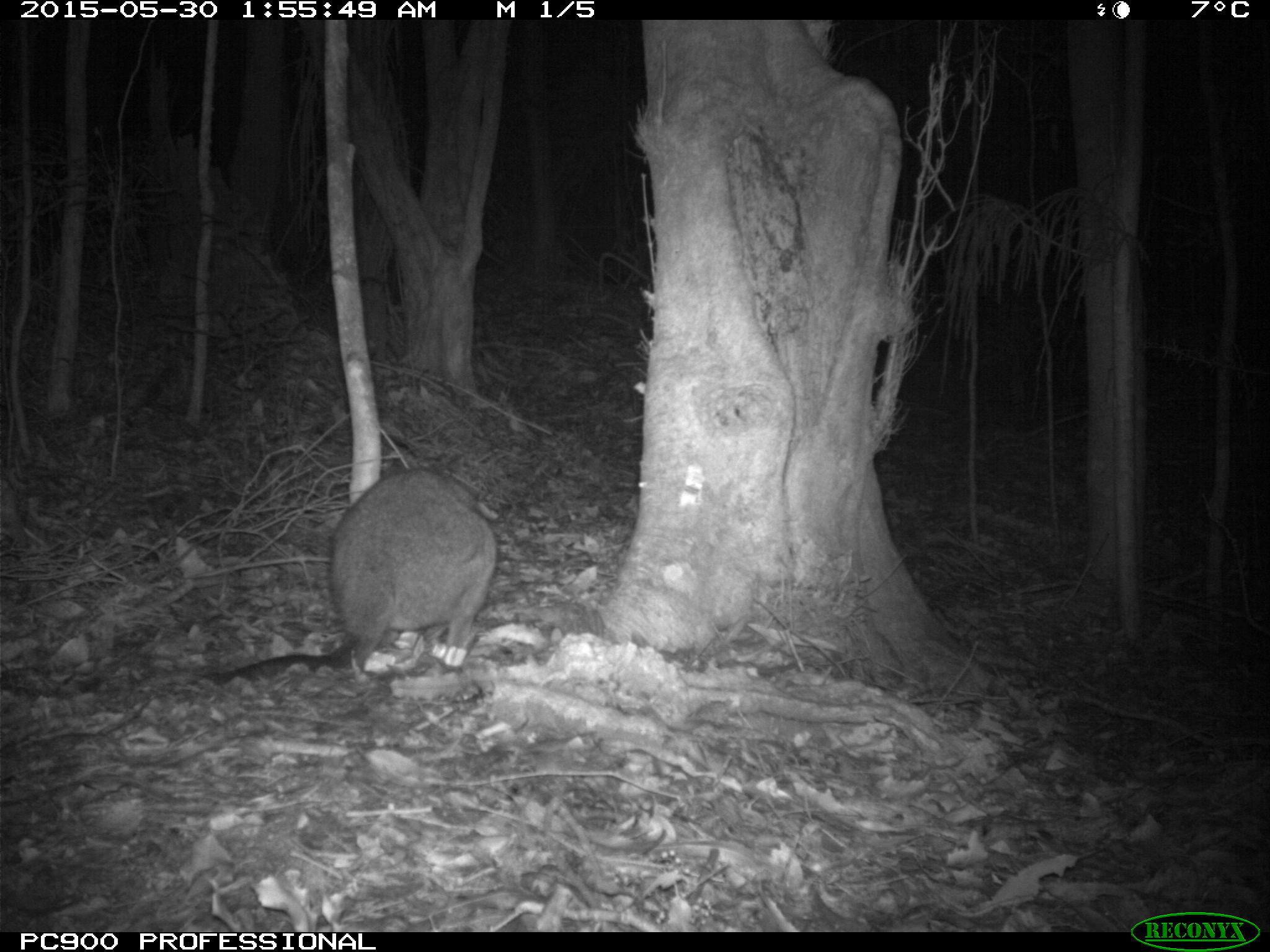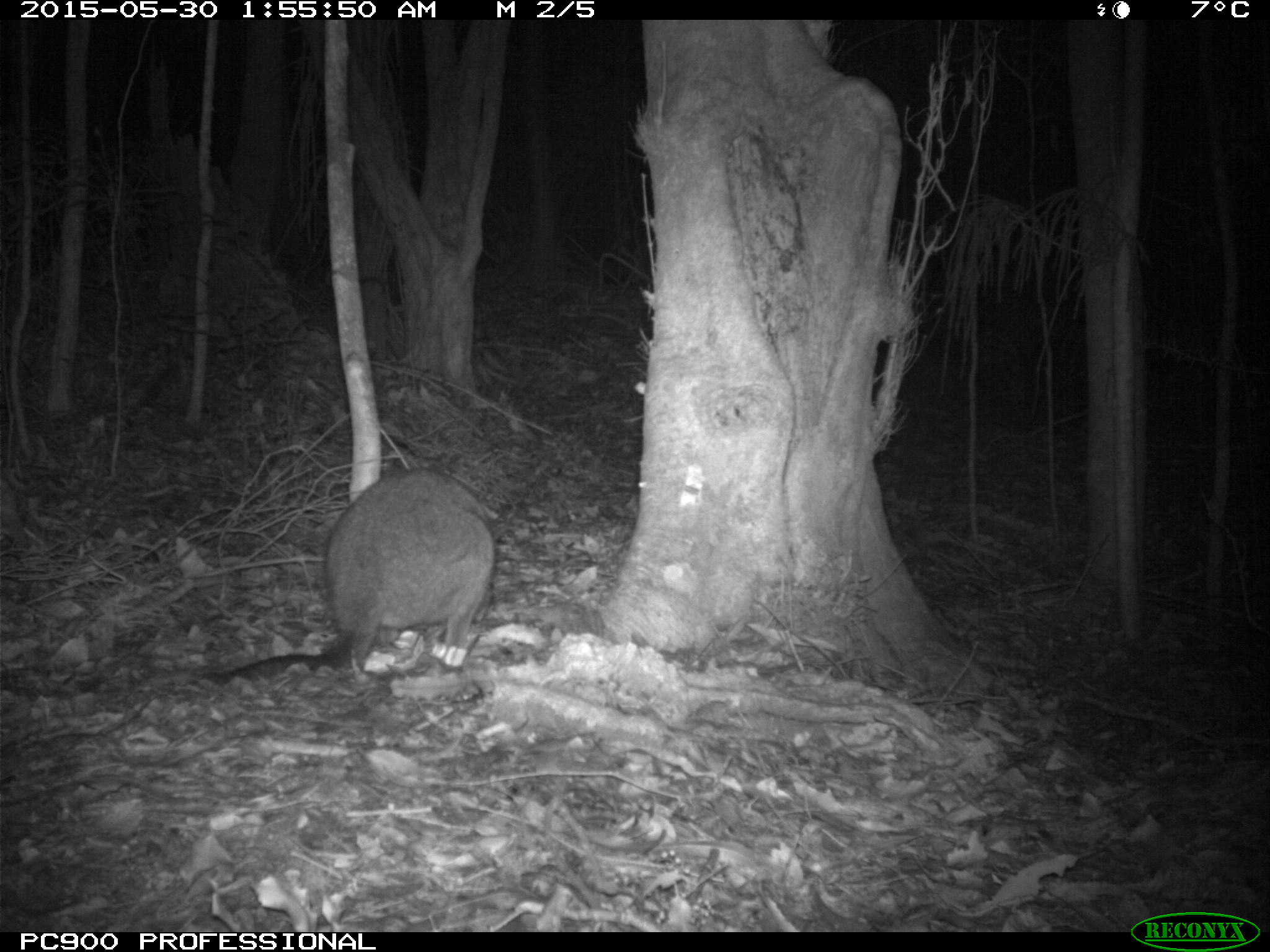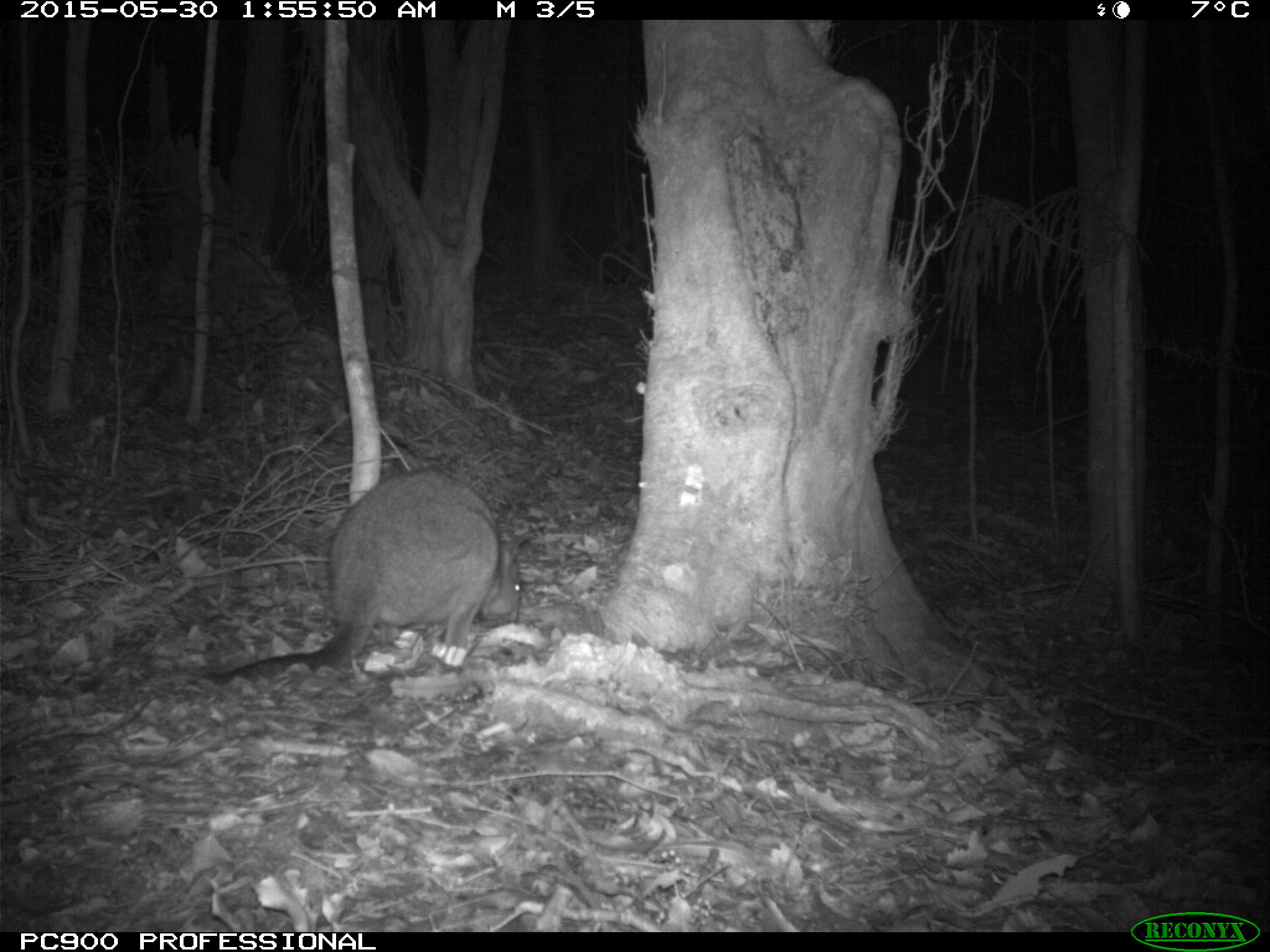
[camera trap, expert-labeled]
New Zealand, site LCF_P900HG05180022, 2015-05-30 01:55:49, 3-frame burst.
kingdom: Animalia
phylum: Chordata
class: Mammalia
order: Diprotodontia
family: Macropodidae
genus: Notamacropus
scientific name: Notamacropus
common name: wallaby